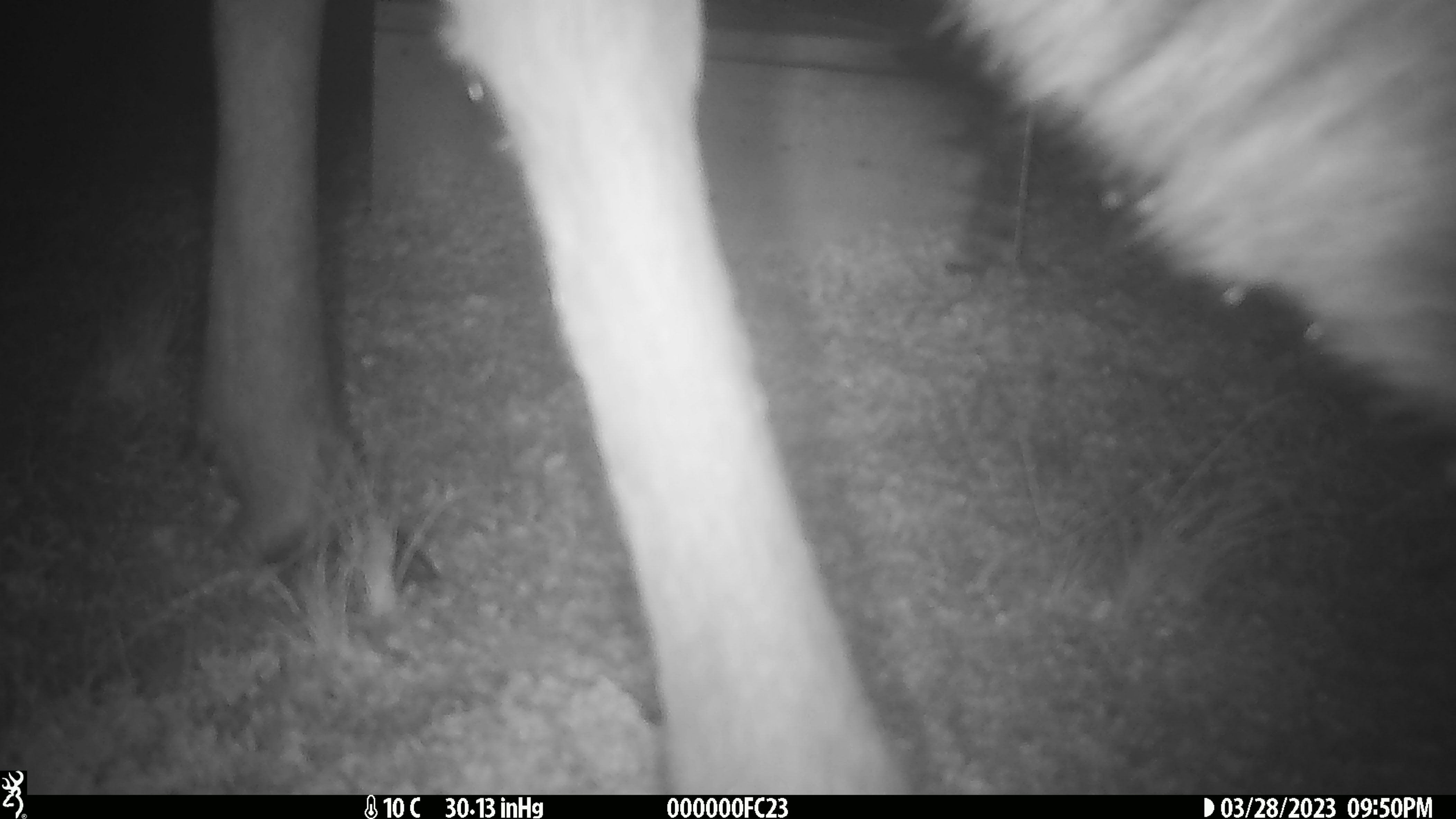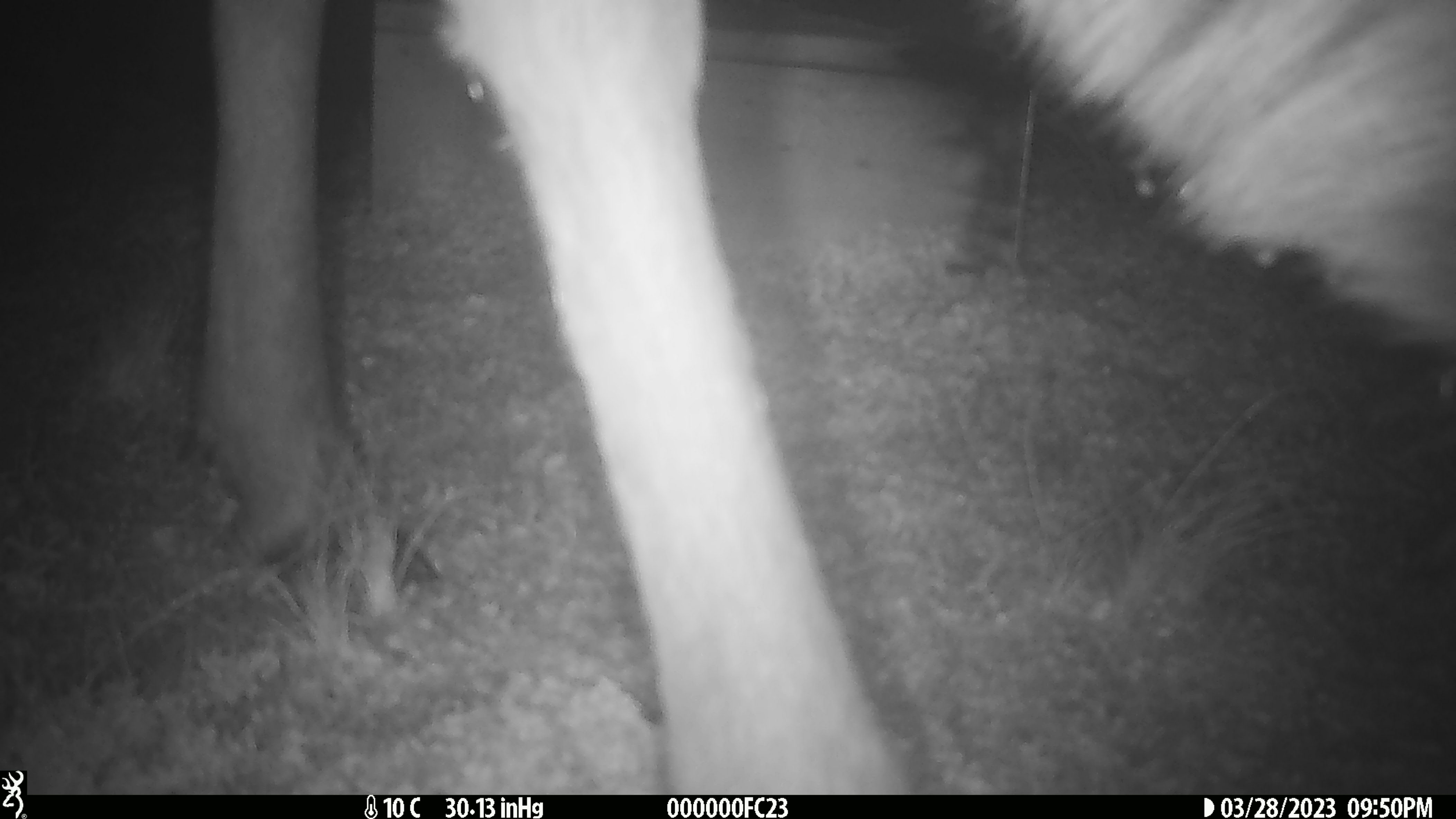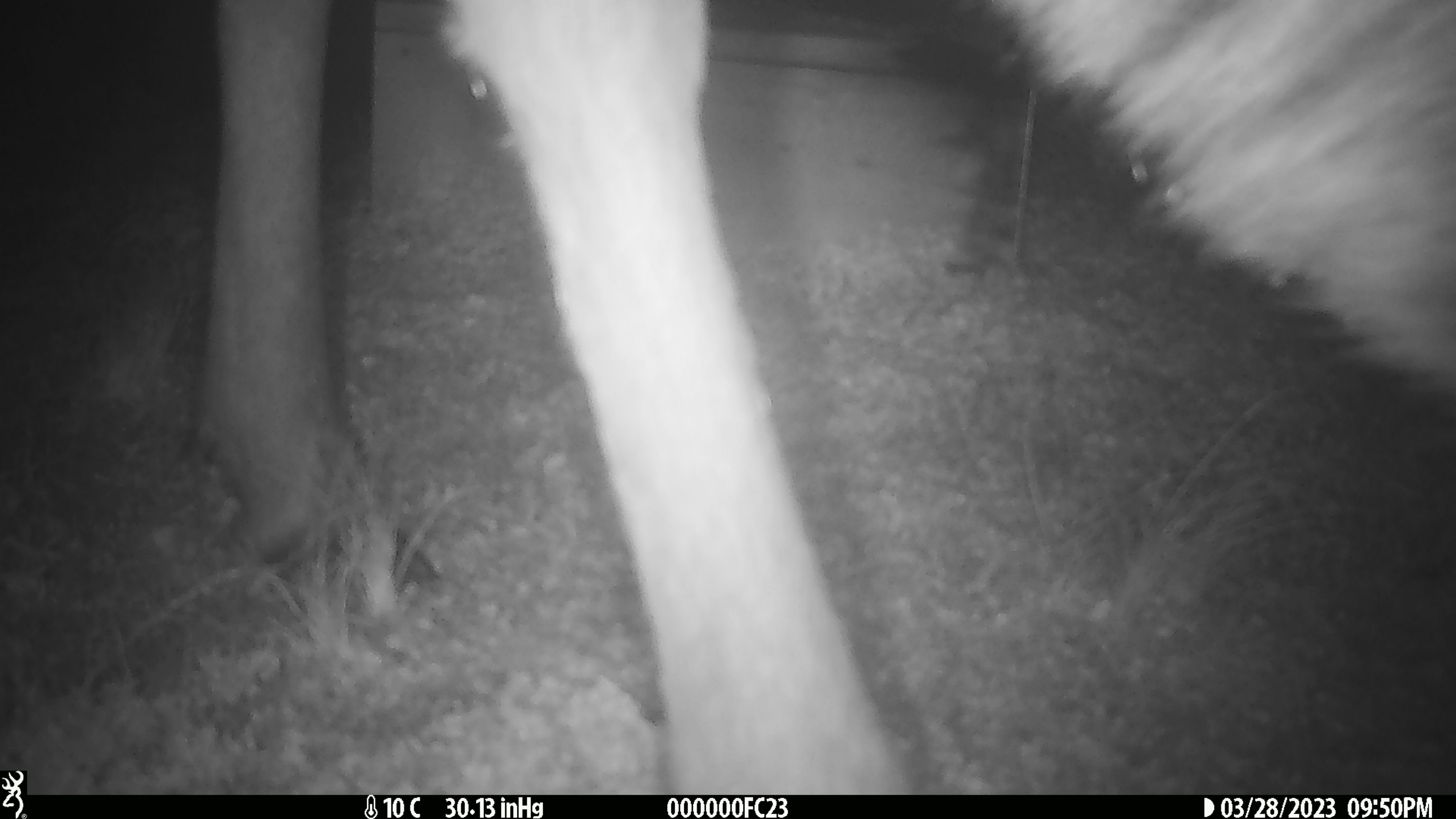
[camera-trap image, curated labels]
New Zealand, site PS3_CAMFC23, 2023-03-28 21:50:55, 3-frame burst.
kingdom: Animalia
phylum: Chordata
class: Mammalia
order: Artiodactyla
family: Cervidae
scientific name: Cervidae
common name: deer